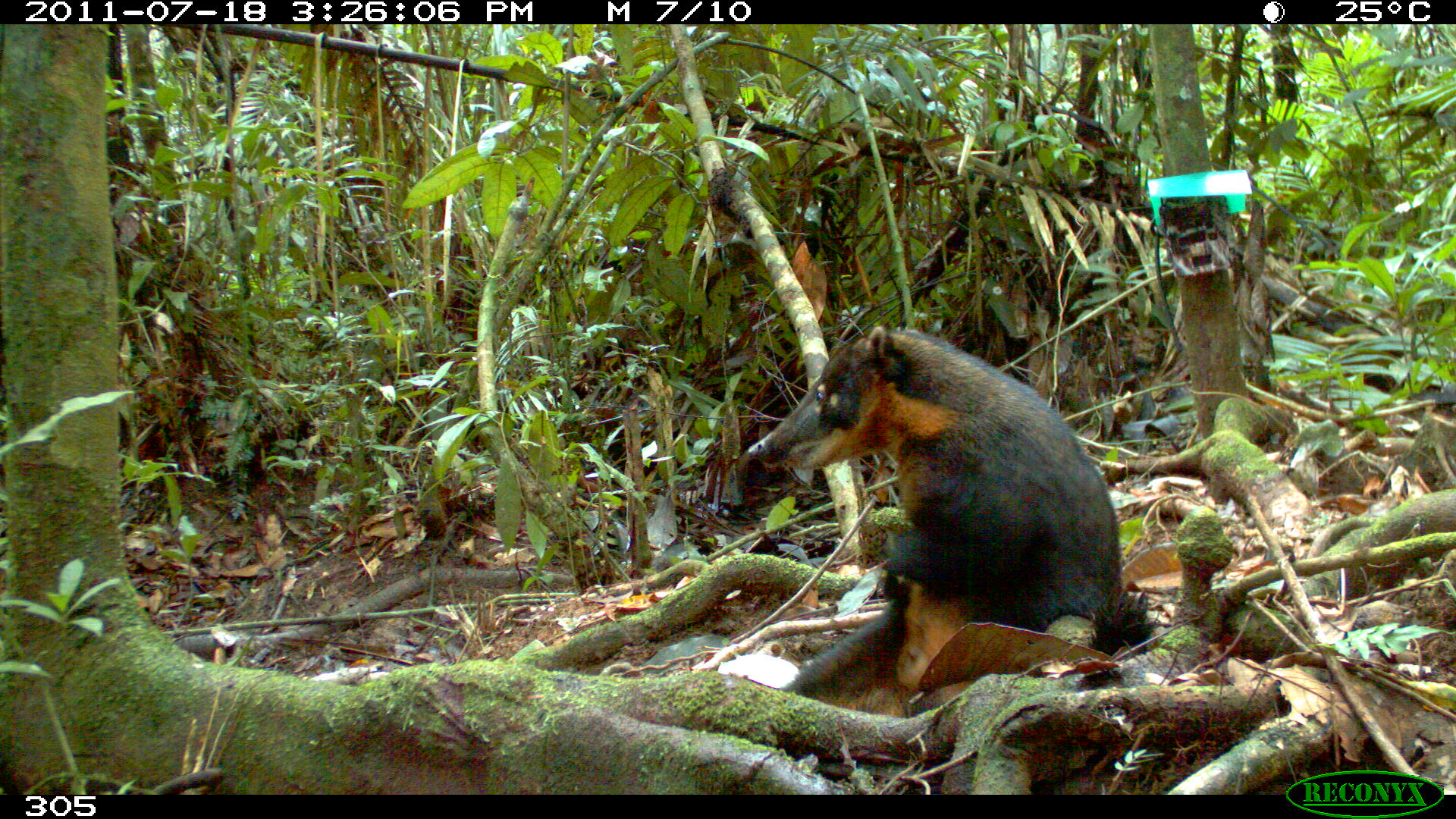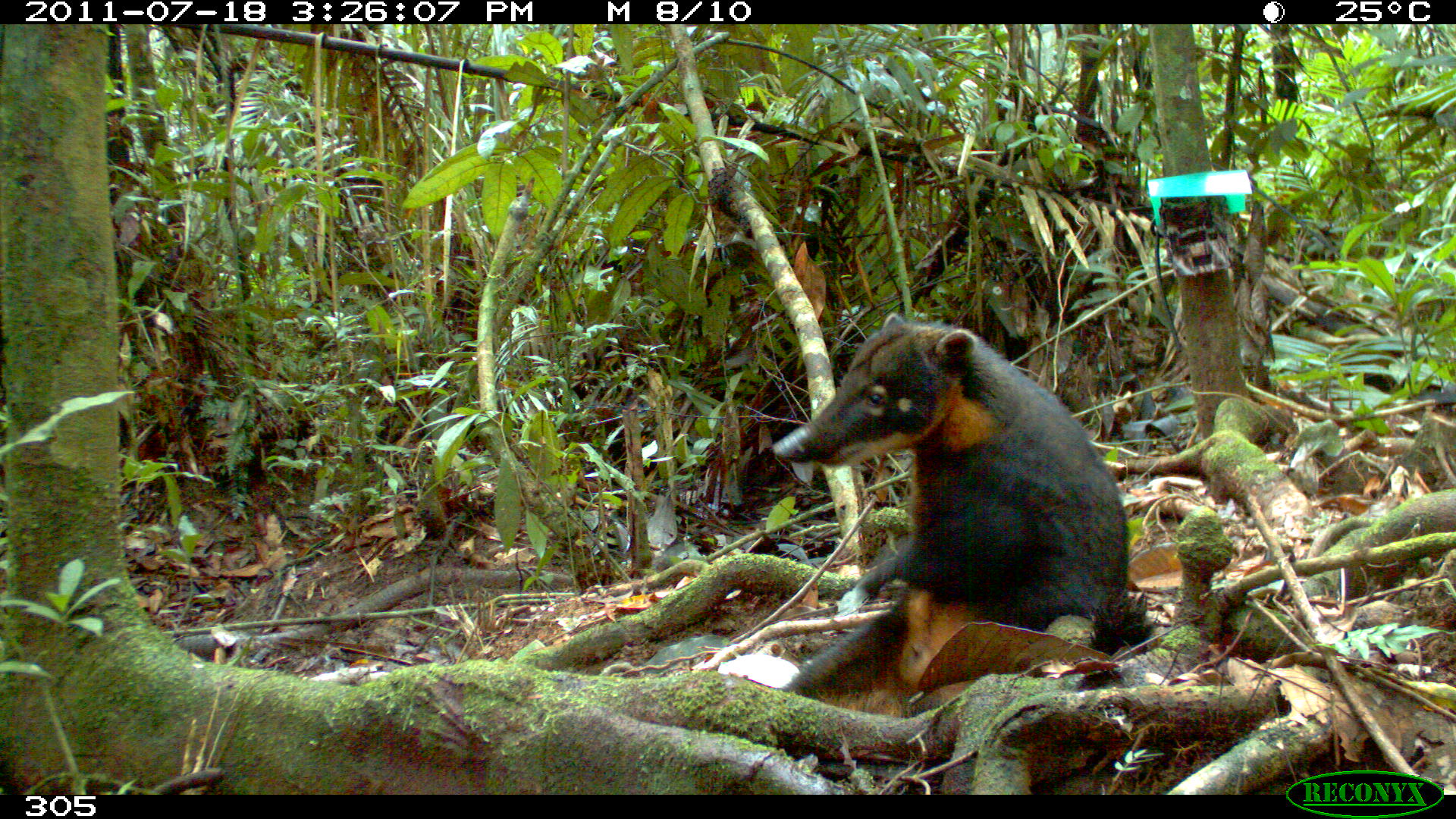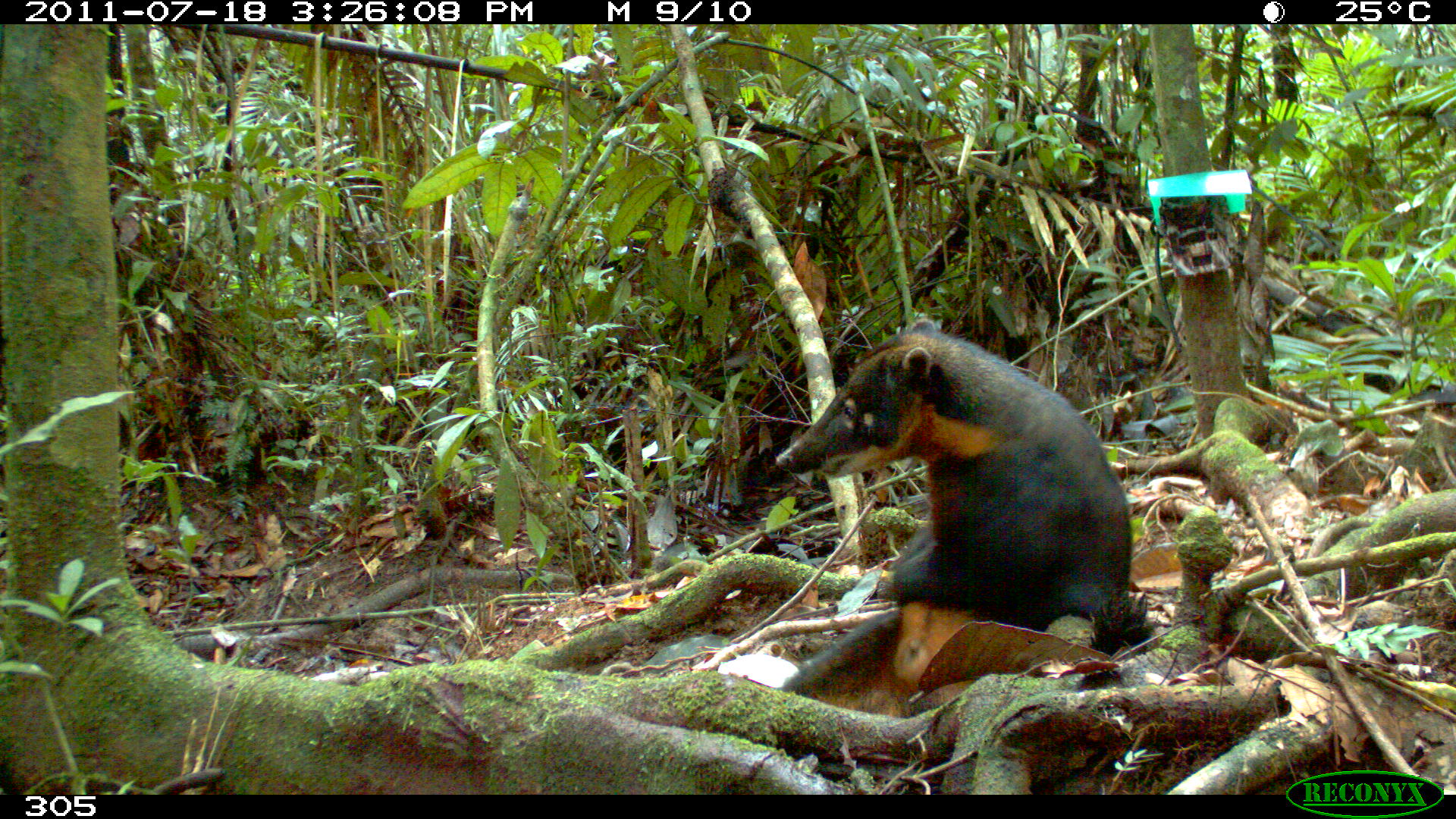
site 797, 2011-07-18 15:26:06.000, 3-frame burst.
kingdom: Animalia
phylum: Chordata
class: Mammalia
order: Carnivora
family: Procyonidae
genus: Nasua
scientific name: Nasua nasua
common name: south american coati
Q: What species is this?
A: Nasua nasua (south american coati).